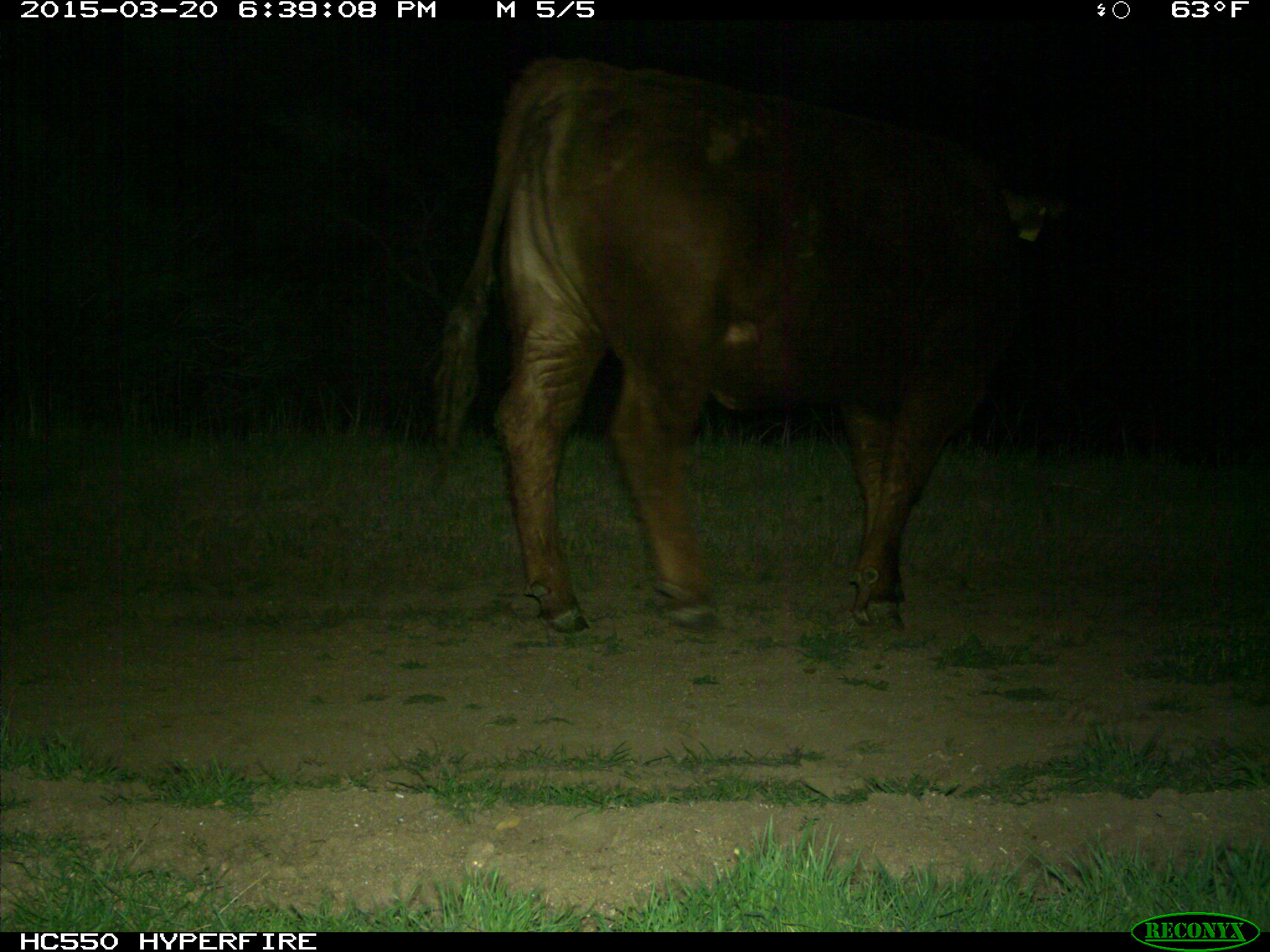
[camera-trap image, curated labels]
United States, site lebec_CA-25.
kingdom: Animalia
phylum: Chordata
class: Mammalia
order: Artiodactyla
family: Bovidae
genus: Bos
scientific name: Bos taurus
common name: domestic cow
Bos taurus (domestic cow).